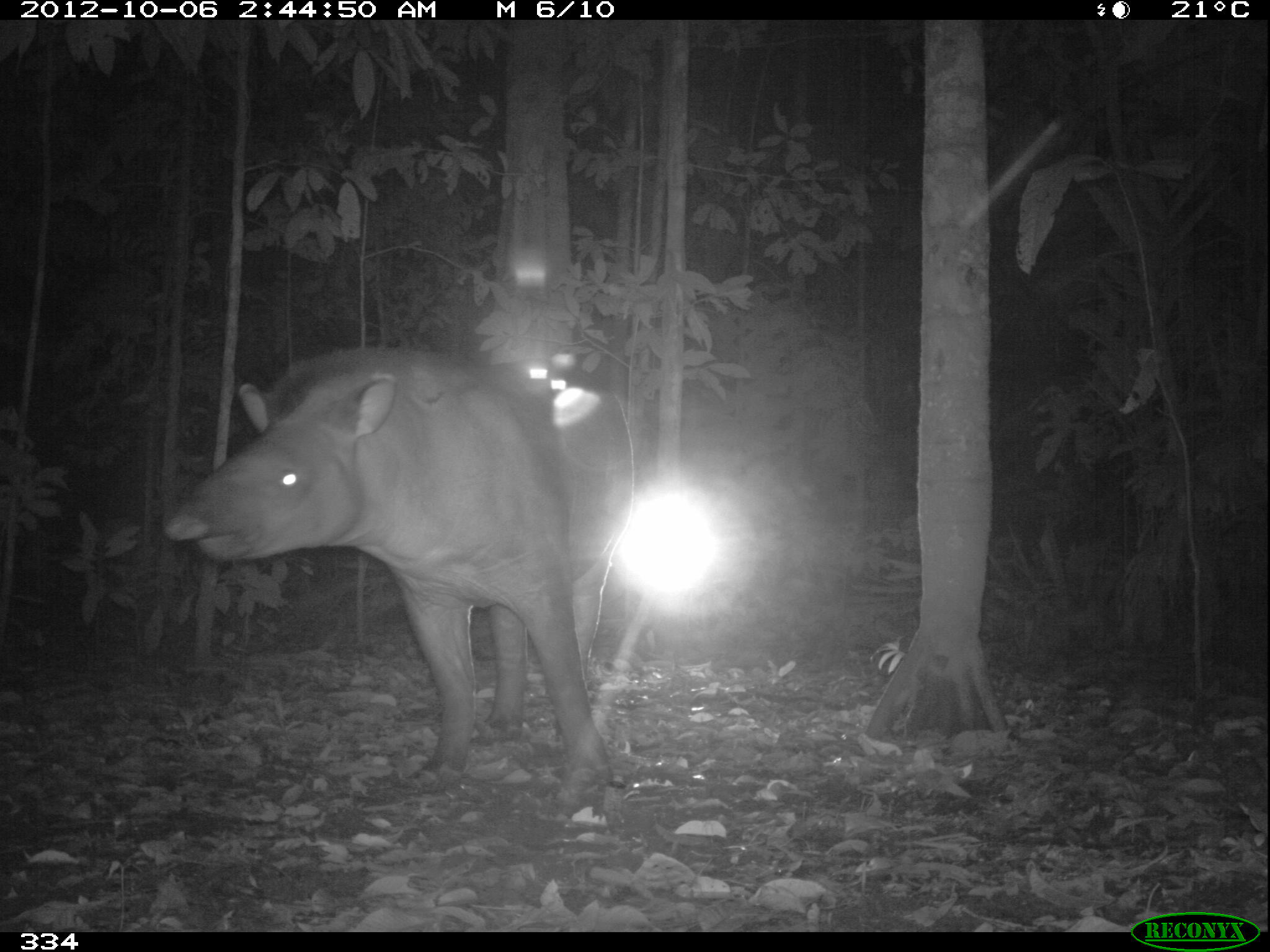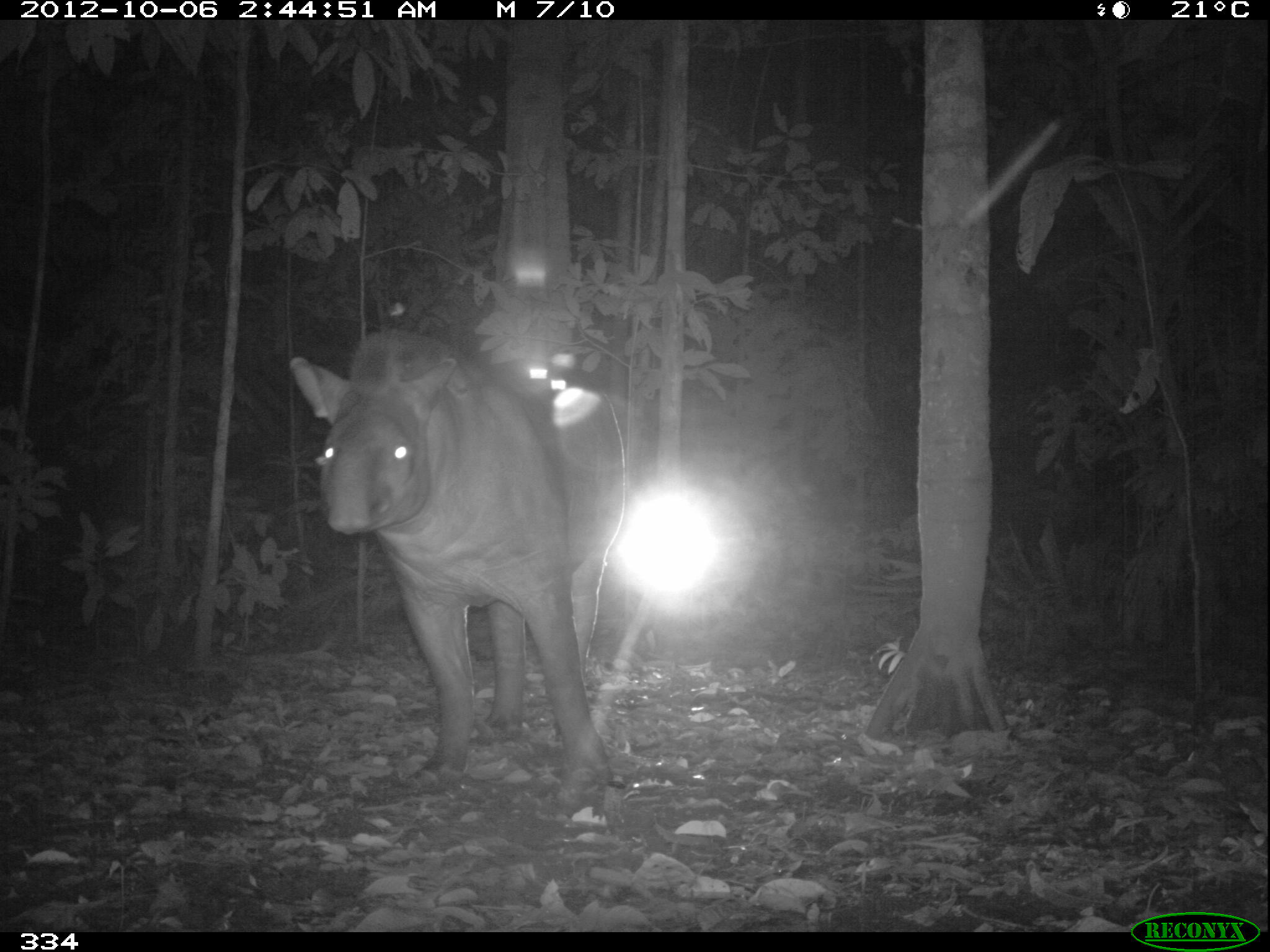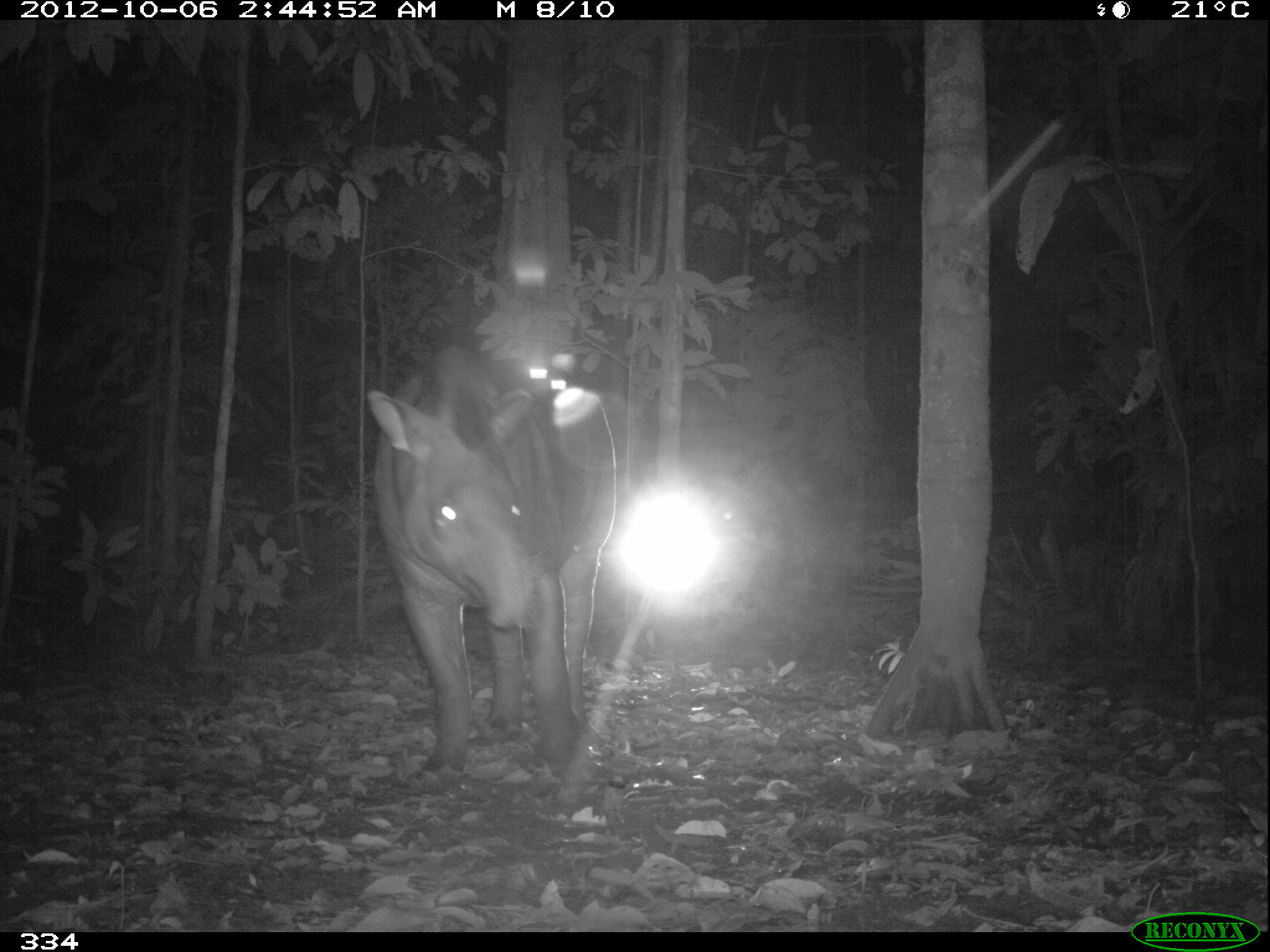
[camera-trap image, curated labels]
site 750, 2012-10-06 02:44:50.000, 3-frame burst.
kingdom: Animalia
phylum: Chordata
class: Mammalia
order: Perissodactyla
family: Tapiridae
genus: Tapirus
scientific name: Tapirus terrestris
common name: south american tapir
Tapirus terrestris (south american tapir).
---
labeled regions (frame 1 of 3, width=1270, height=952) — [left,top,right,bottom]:
tapirus terrestris: [164,345,613,781]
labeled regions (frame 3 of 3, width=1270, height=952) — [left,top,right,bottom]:
tapirus terrestris: [364,343,615,778]